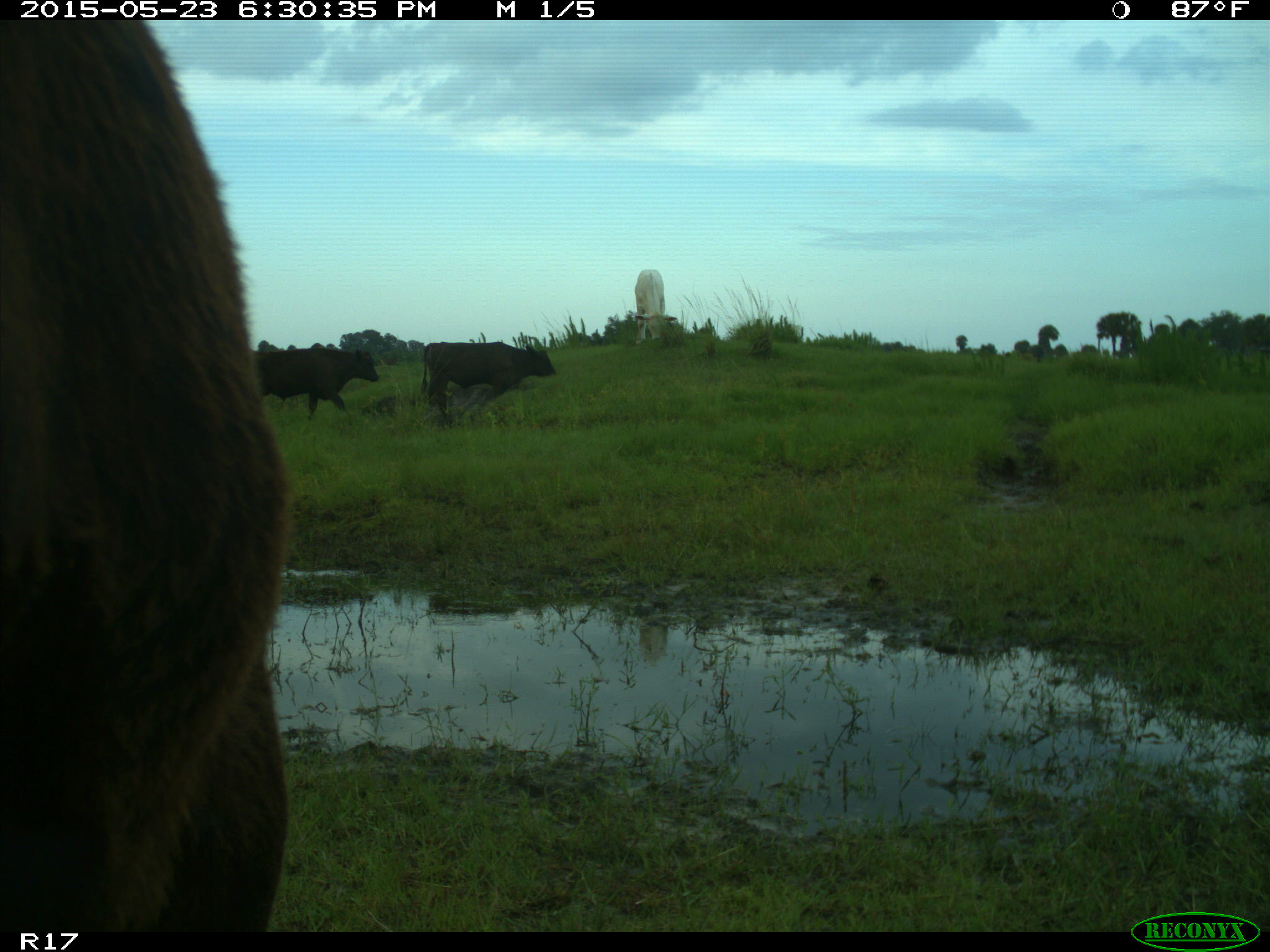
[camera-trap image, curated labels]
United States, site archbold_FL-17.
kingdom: Animalia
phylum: Chordata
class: Mammalia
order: Artiodactyla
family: Bovidae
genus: Bos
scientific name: Bos taurus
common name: domestic cow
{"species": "Bos taurus (domestic cow)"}